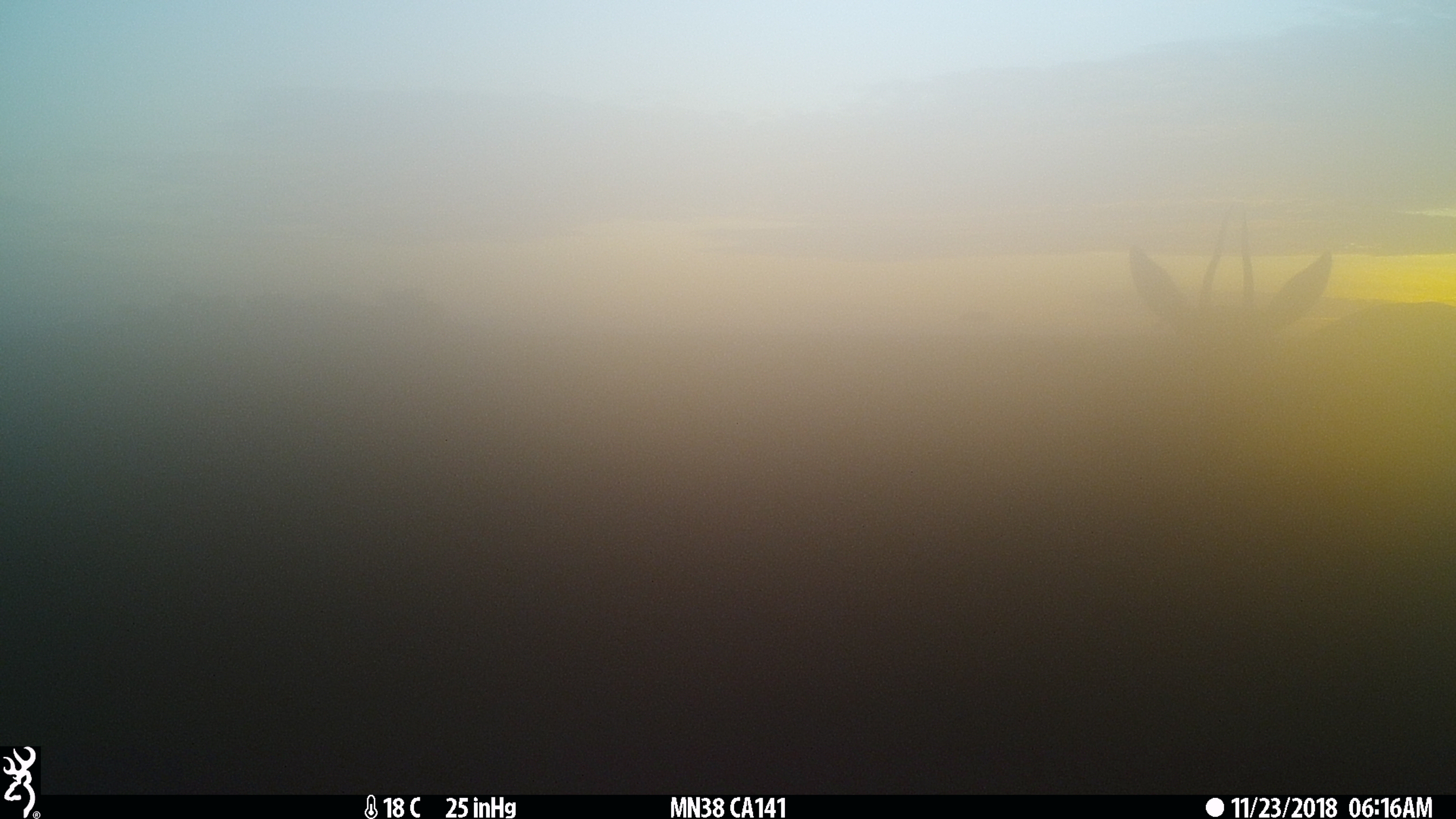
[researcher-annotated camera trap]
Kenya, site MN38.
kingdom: Animalia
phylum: Chordata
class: Mammalia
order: Artiodactyla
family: Bovidae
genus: Eudorcas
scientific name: Eudorcas thomsonii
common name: thomon's gazelle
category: gazelle thomsons